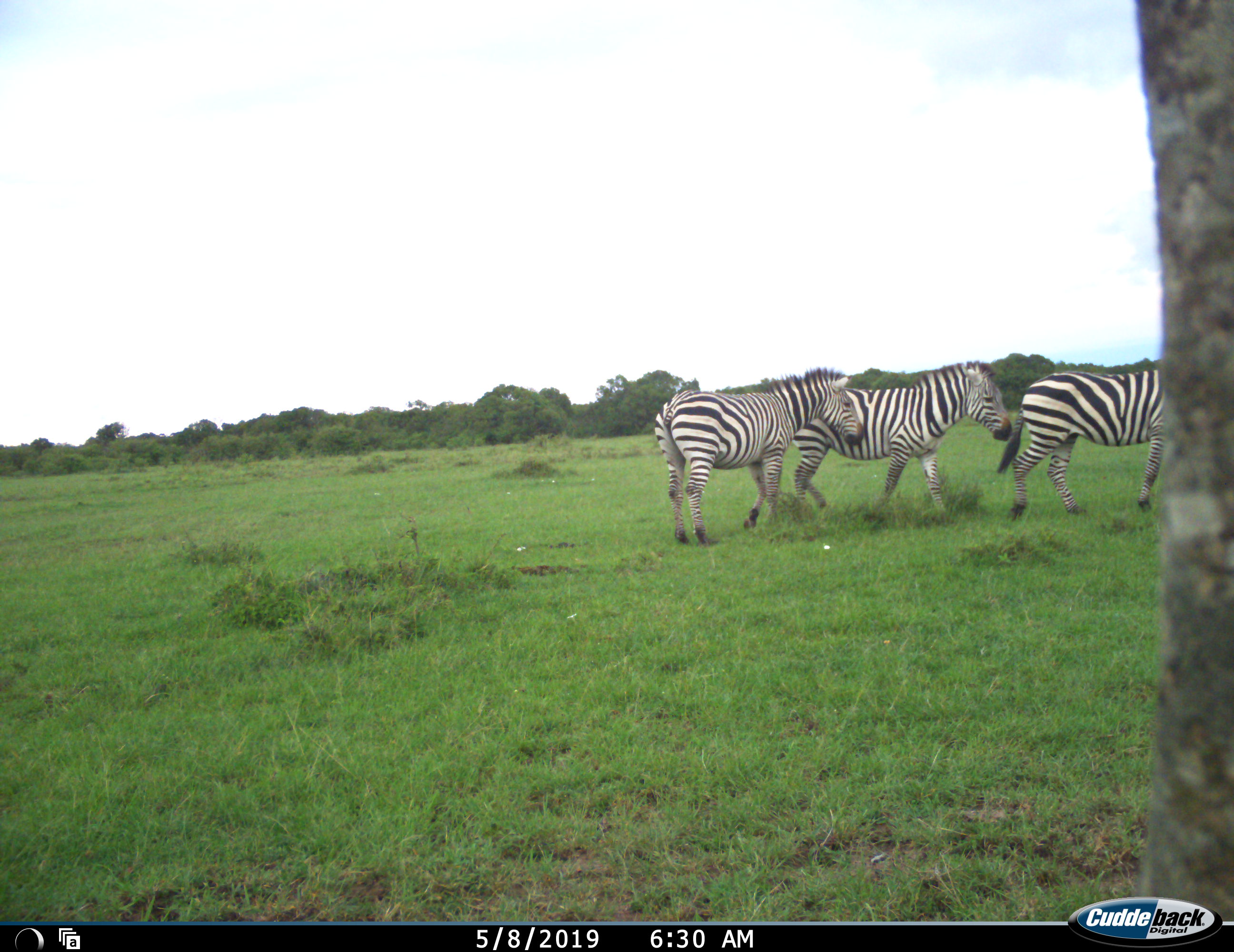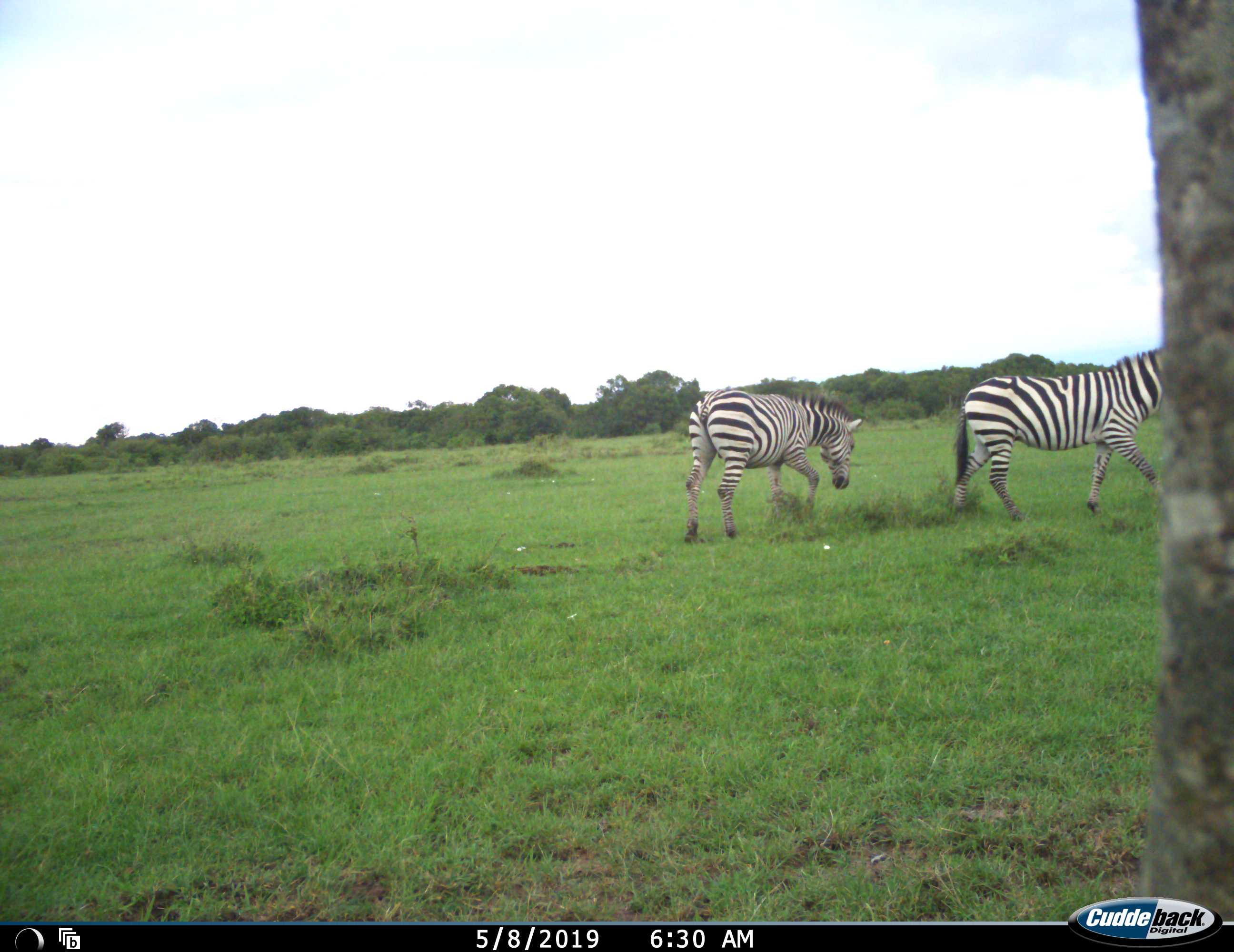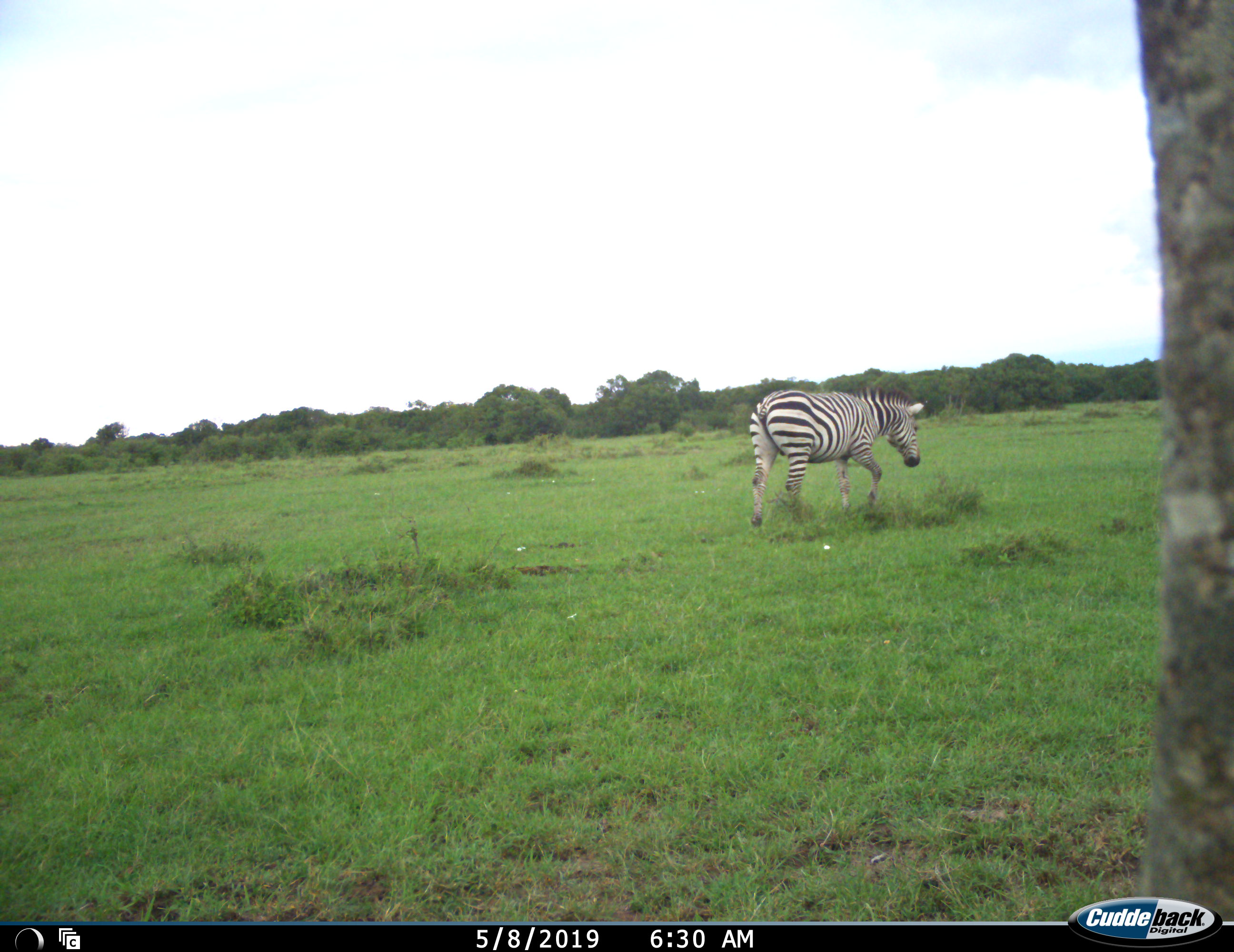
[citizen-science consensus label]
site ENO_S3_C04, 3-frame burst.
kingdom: Animalia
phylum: Chordata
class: Mammalia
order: Perissodactyla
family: Equidae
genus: Equus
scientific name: Equus quagga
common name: plains zebra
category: zebraplains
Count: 3.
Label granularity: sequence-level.